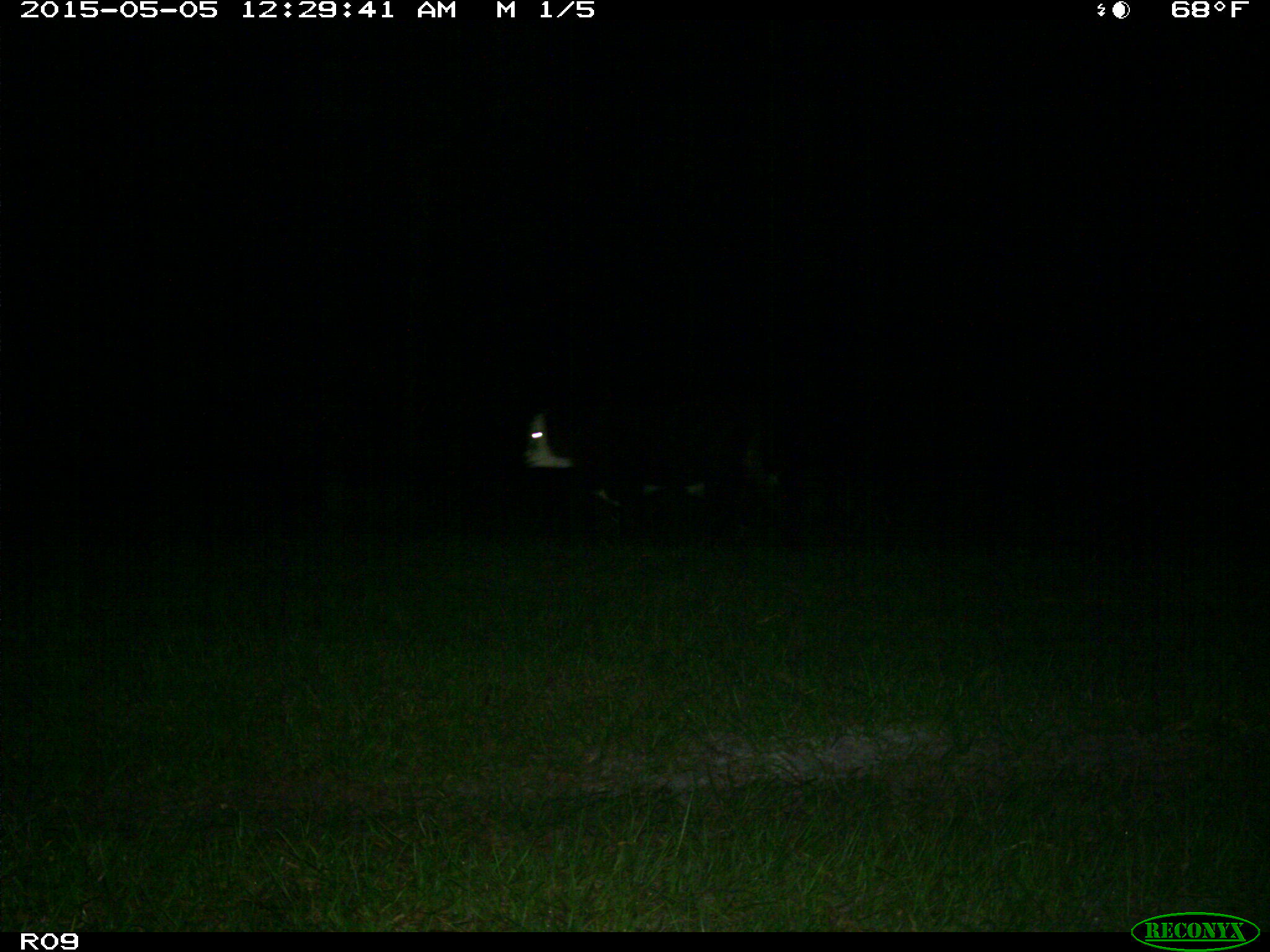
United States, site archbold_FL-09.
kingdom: Animalia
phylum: Chordata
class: Mammalia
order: Artiodactyla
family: Bovidae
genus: Bos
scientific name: Bos taurus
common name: domestic cow